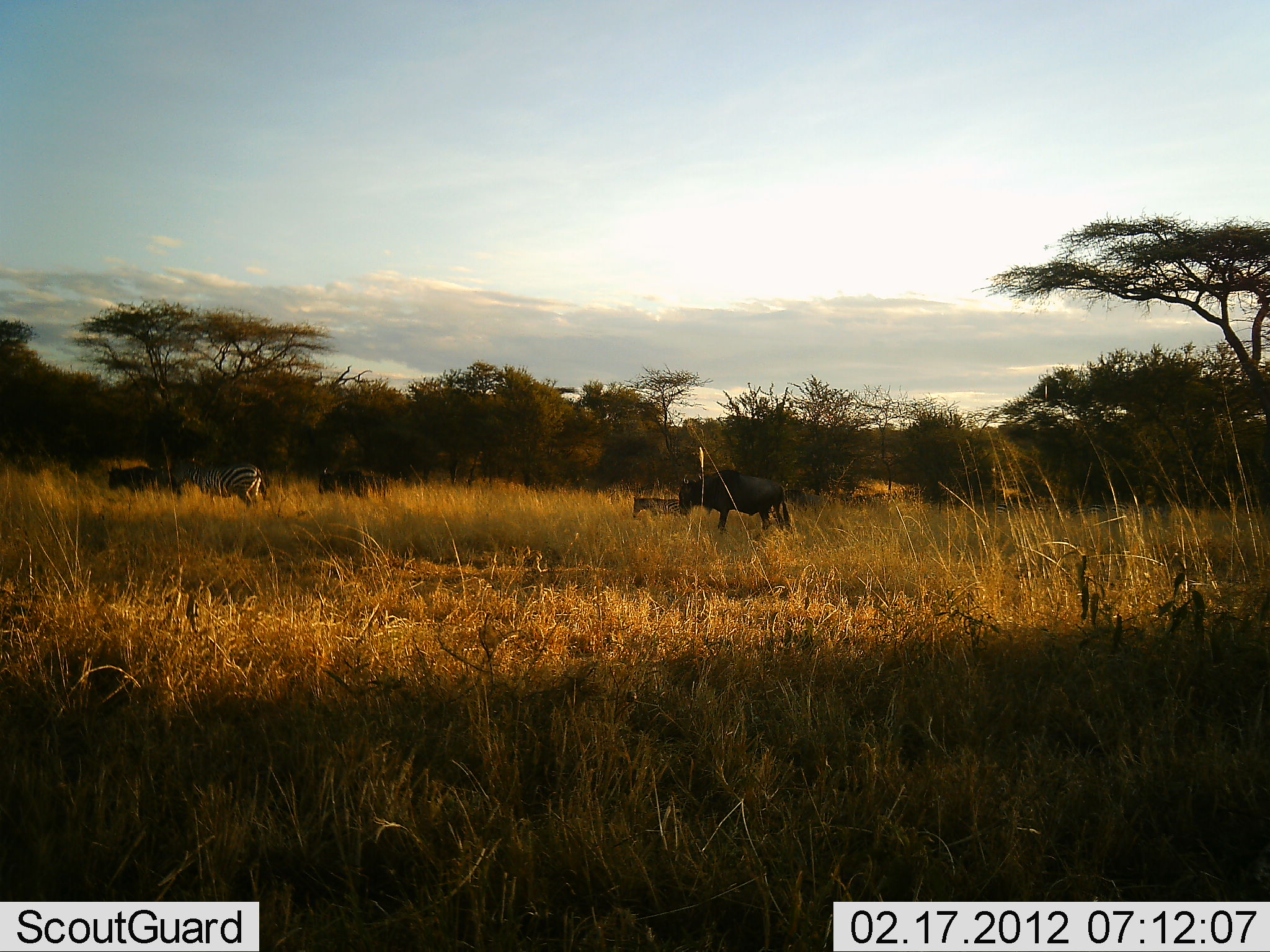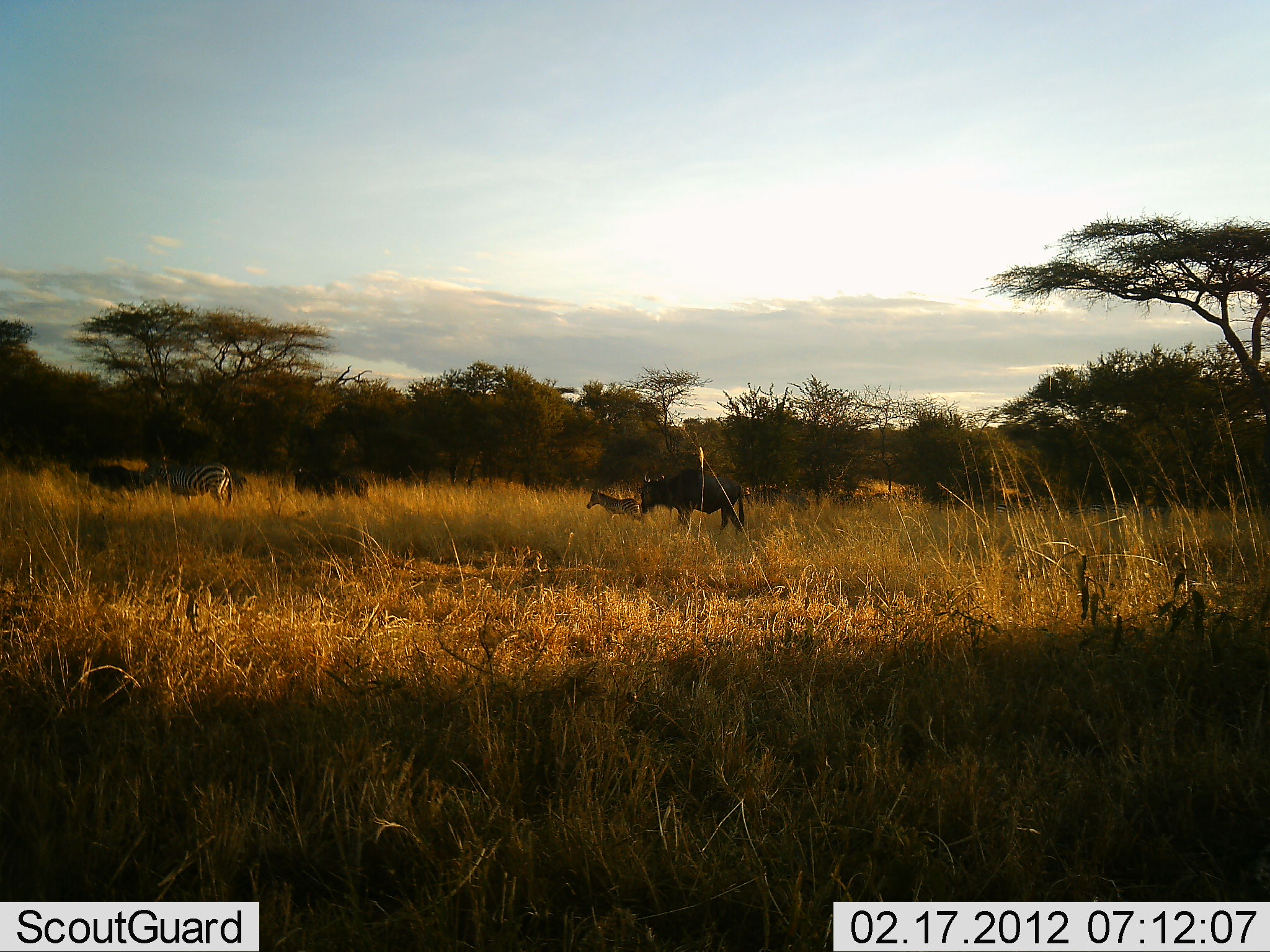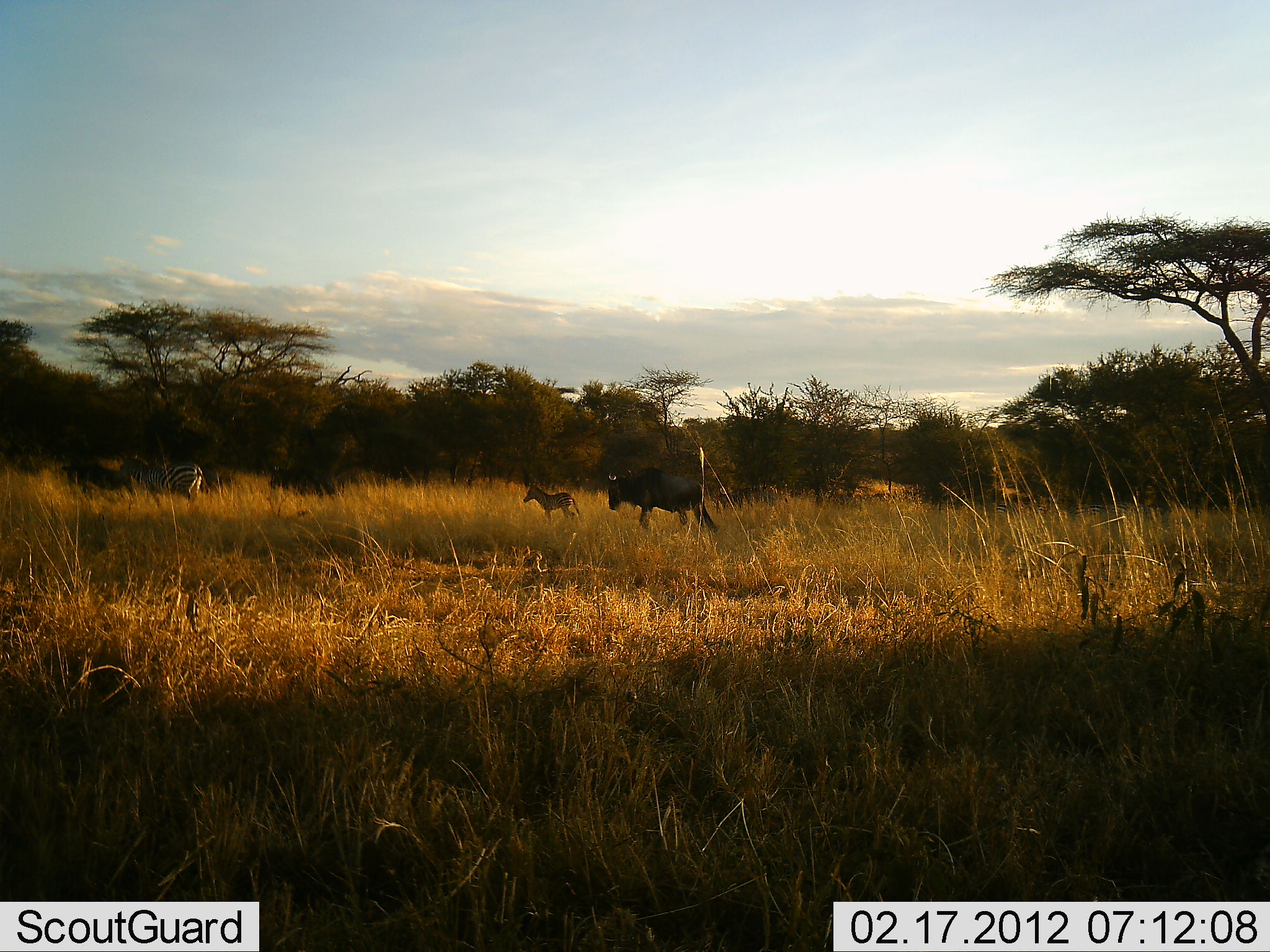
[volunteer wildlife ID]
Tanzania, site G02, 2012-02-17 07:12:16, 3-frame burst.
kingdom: Animalia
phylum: Chordata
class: Mammalia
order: Artiodactyla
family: Bovidae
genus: Connochaetes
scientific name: Connochaetes taurinus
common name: blue wildebeest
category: wildebeest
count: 3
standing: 0%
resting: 0%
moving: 88%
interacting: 0%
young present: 6%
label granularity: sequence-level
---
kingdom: Animalia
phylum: Chordata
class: Mammalia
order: Perissodactyla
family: Equidae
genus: Equus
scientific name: Equus quagga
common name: plains zebra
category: zebra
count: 2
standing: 0%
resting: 0%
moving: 95%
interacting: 0%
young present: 53%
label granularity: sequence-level